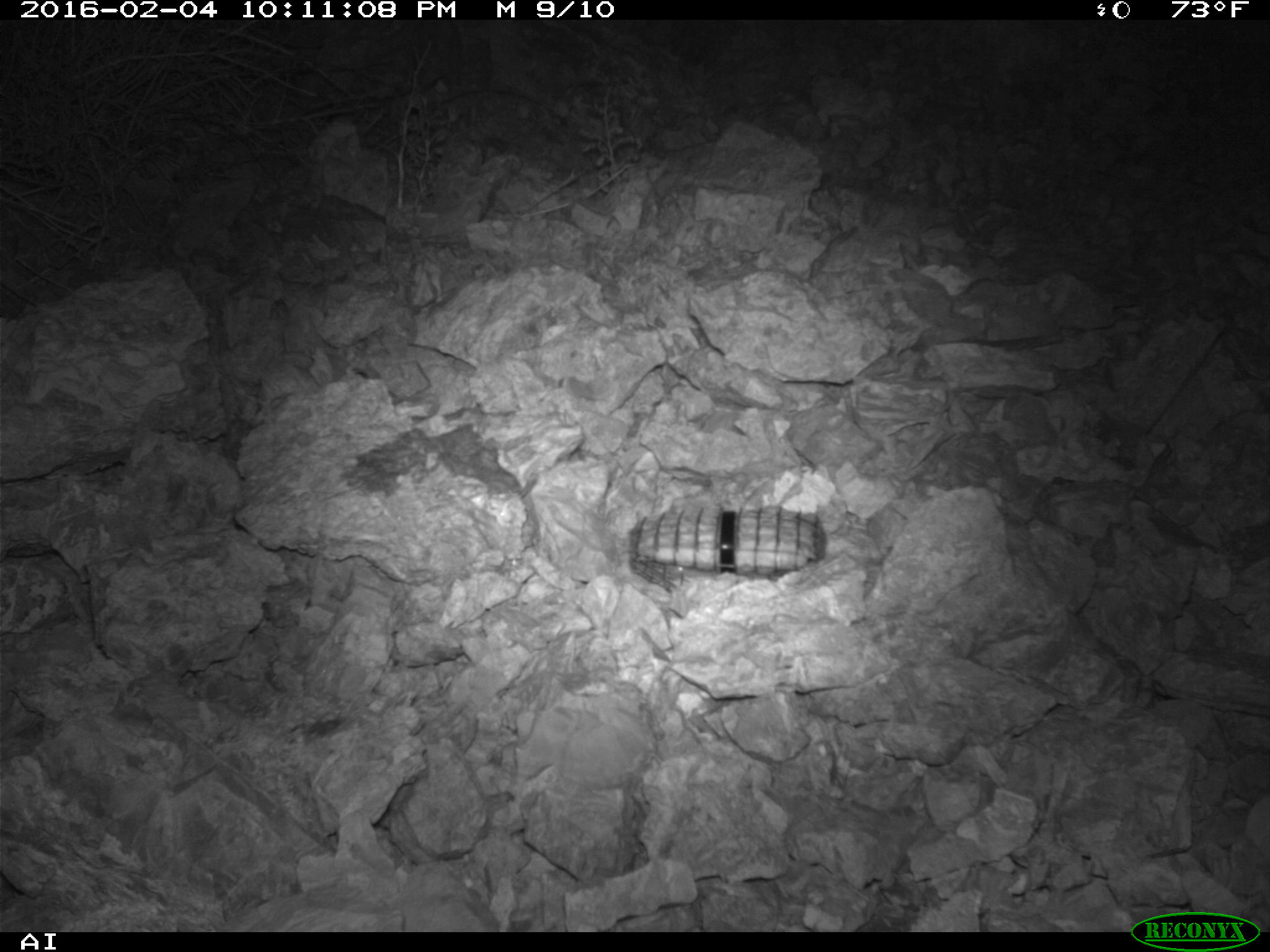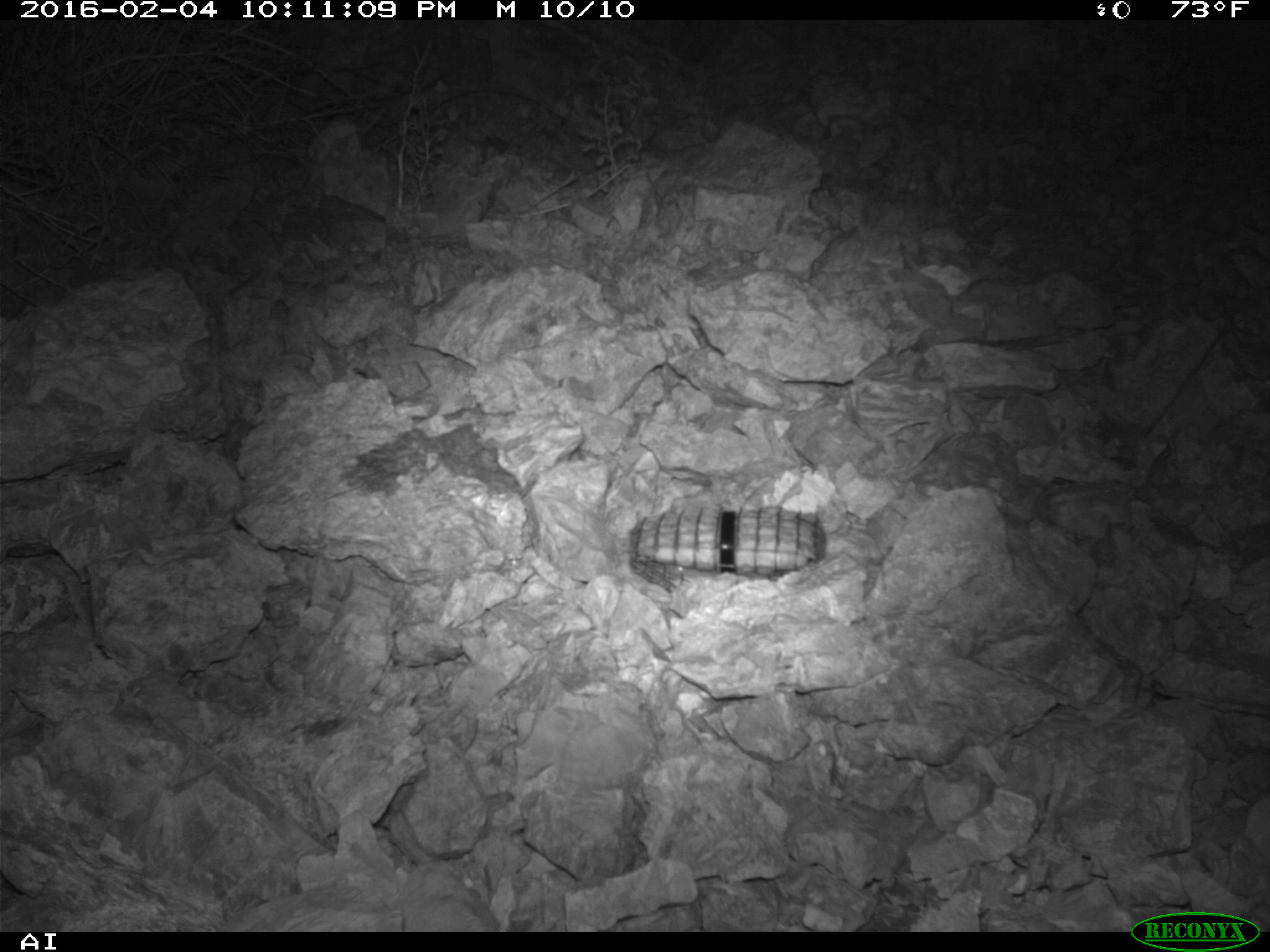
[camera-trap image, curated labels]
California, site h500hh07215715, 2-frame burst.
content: no animal present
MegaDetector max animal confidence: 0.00